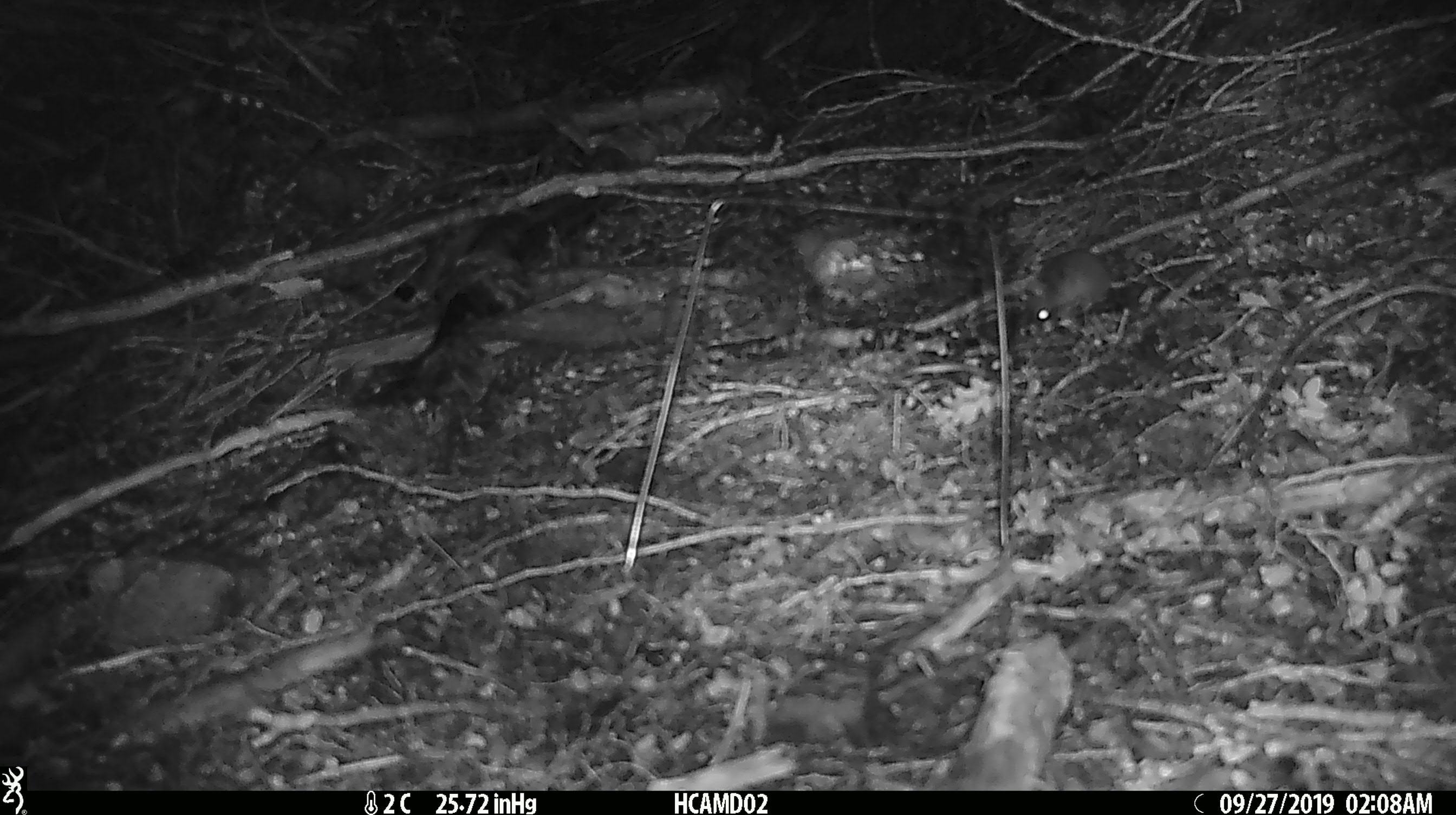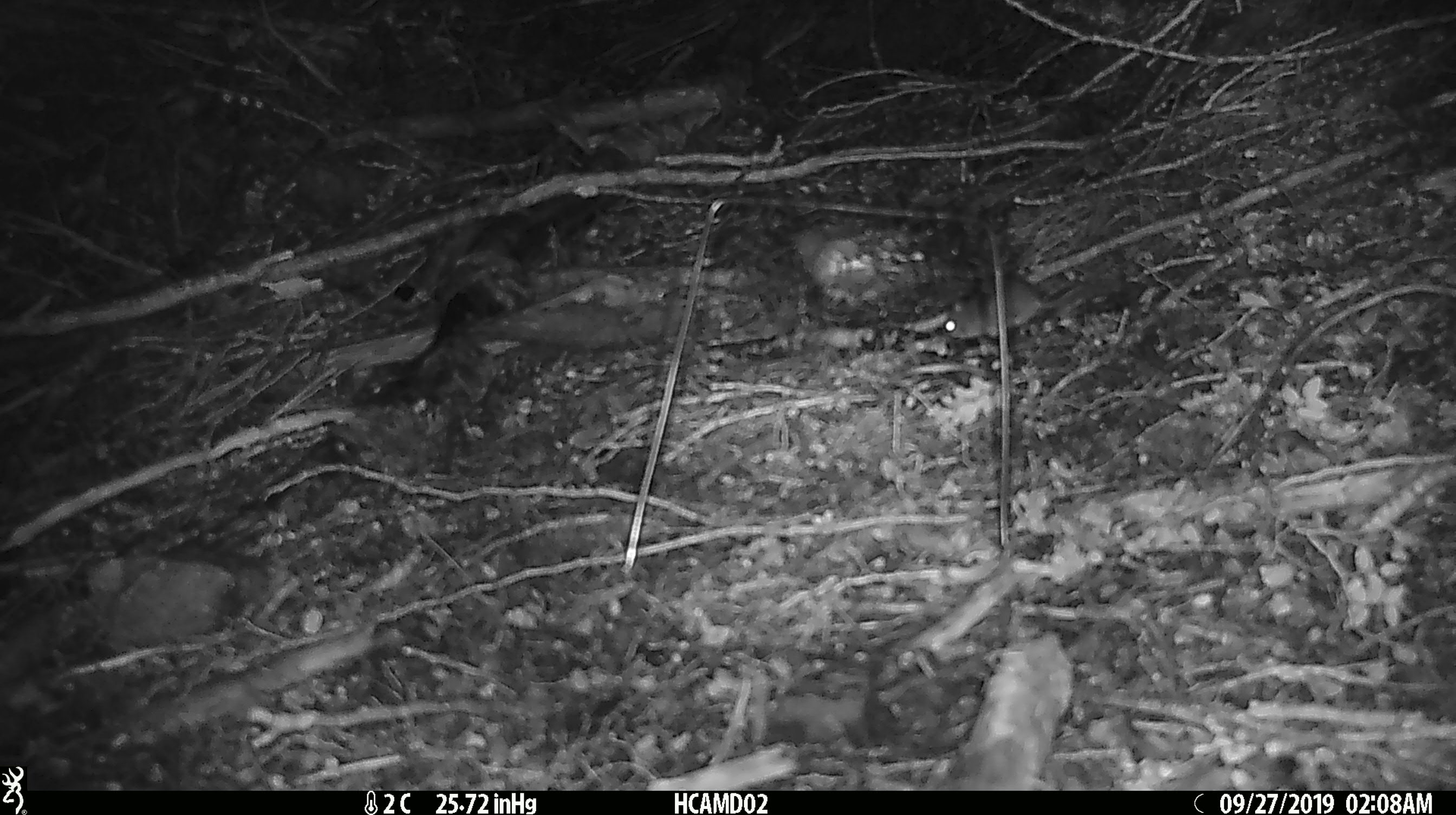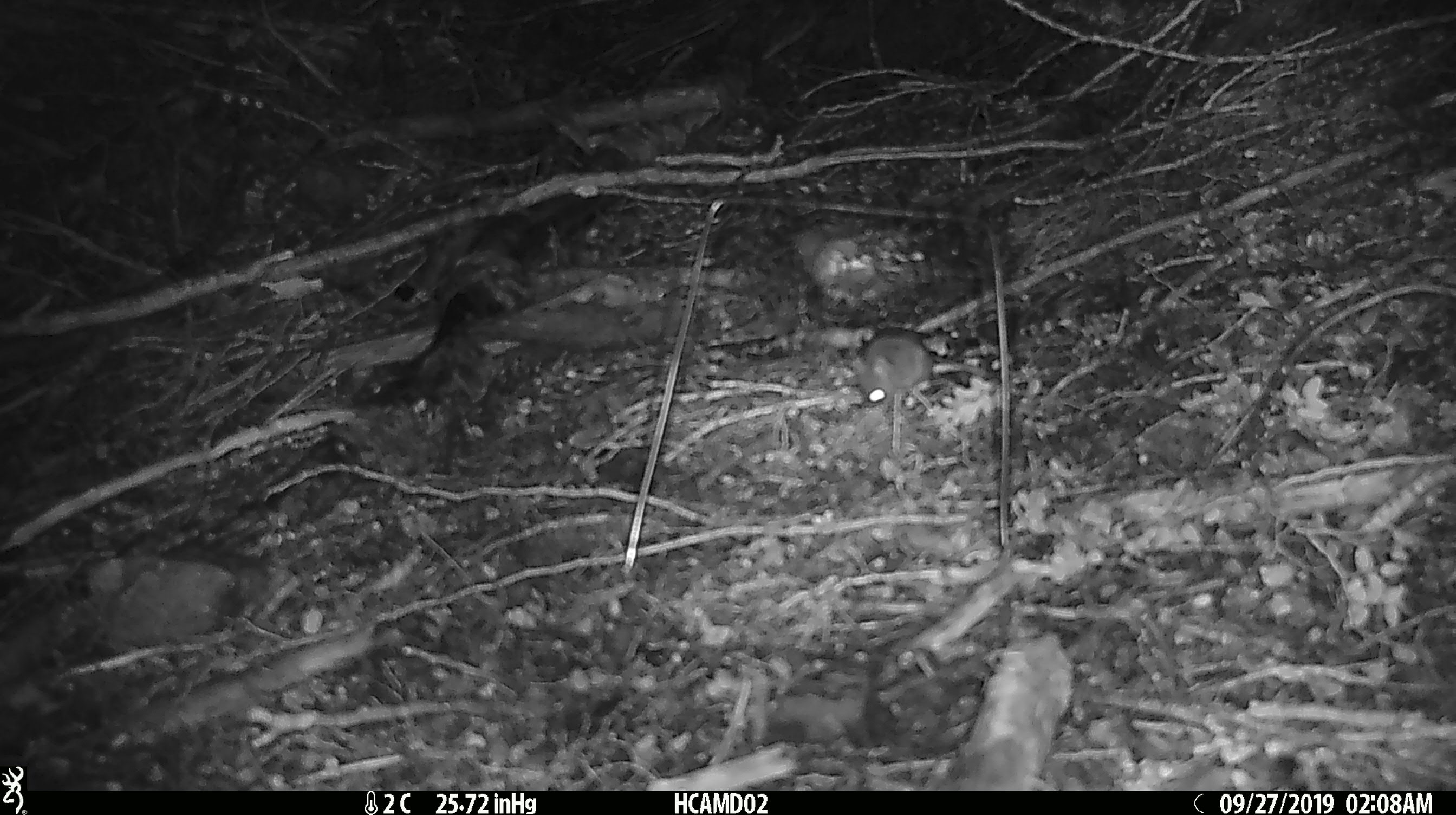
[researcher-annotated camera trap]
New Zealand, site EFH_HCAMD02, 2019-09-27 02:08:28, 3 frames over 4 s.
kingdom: Animalia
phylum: Chordata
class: Mammalia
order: Rodentia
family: Muridae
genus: Mus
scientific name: Mus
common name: mouse